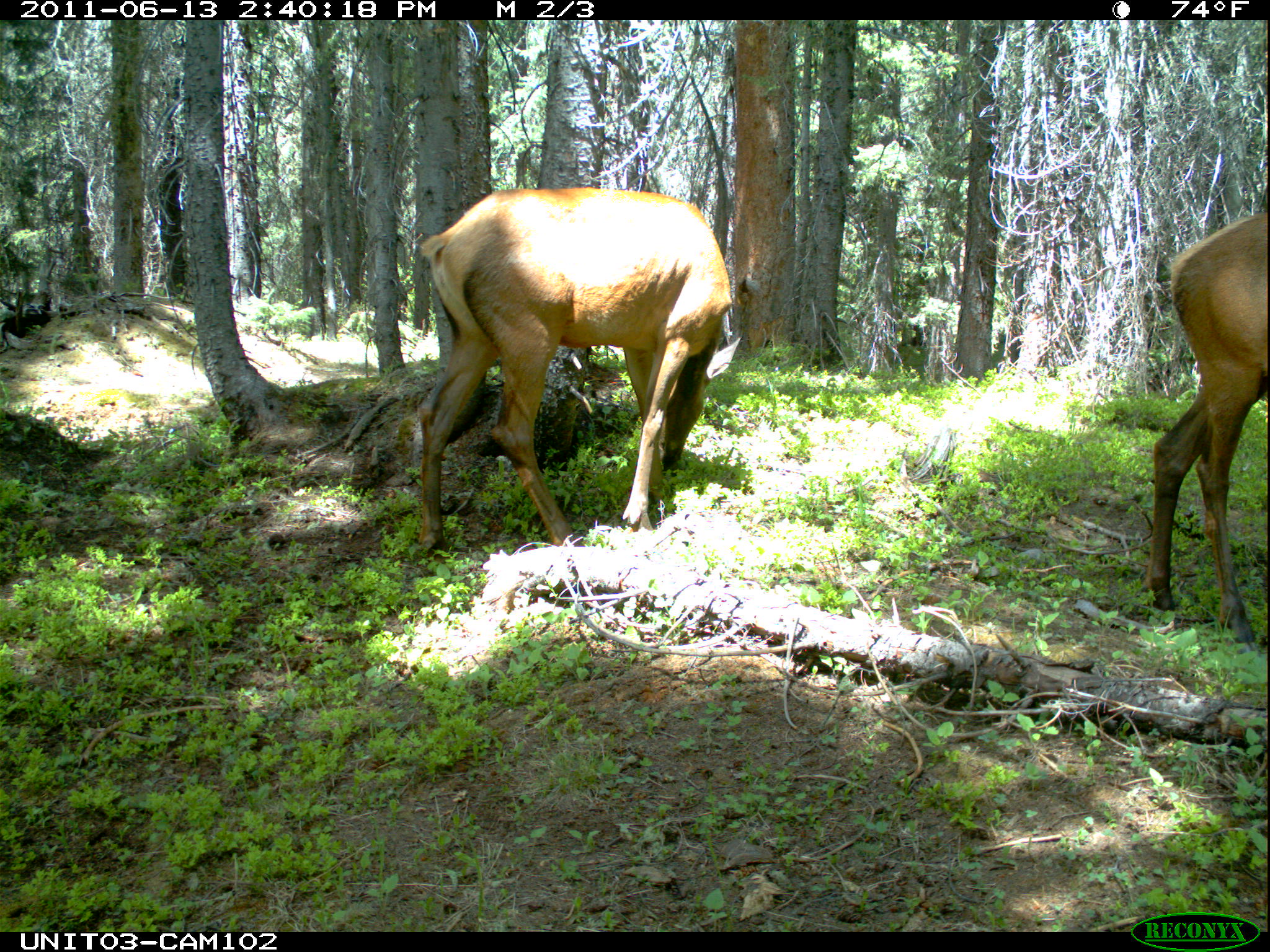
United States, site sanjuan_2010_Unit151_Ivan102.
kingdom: Animalia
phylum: Chordata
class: Mammalia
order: Artiodactyla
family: Cervidae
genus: Cervus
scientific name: Cervus elaphus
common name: red deer